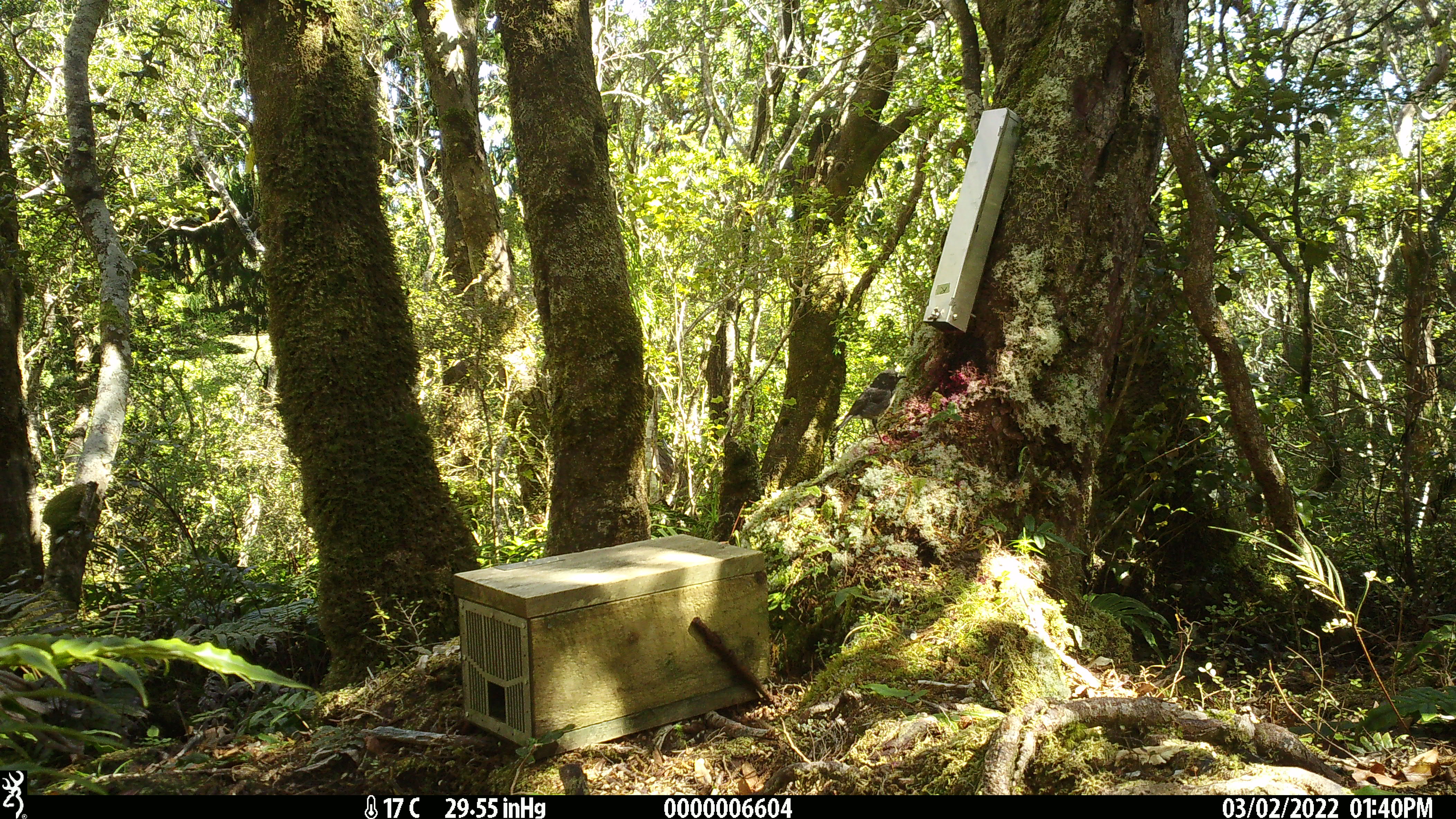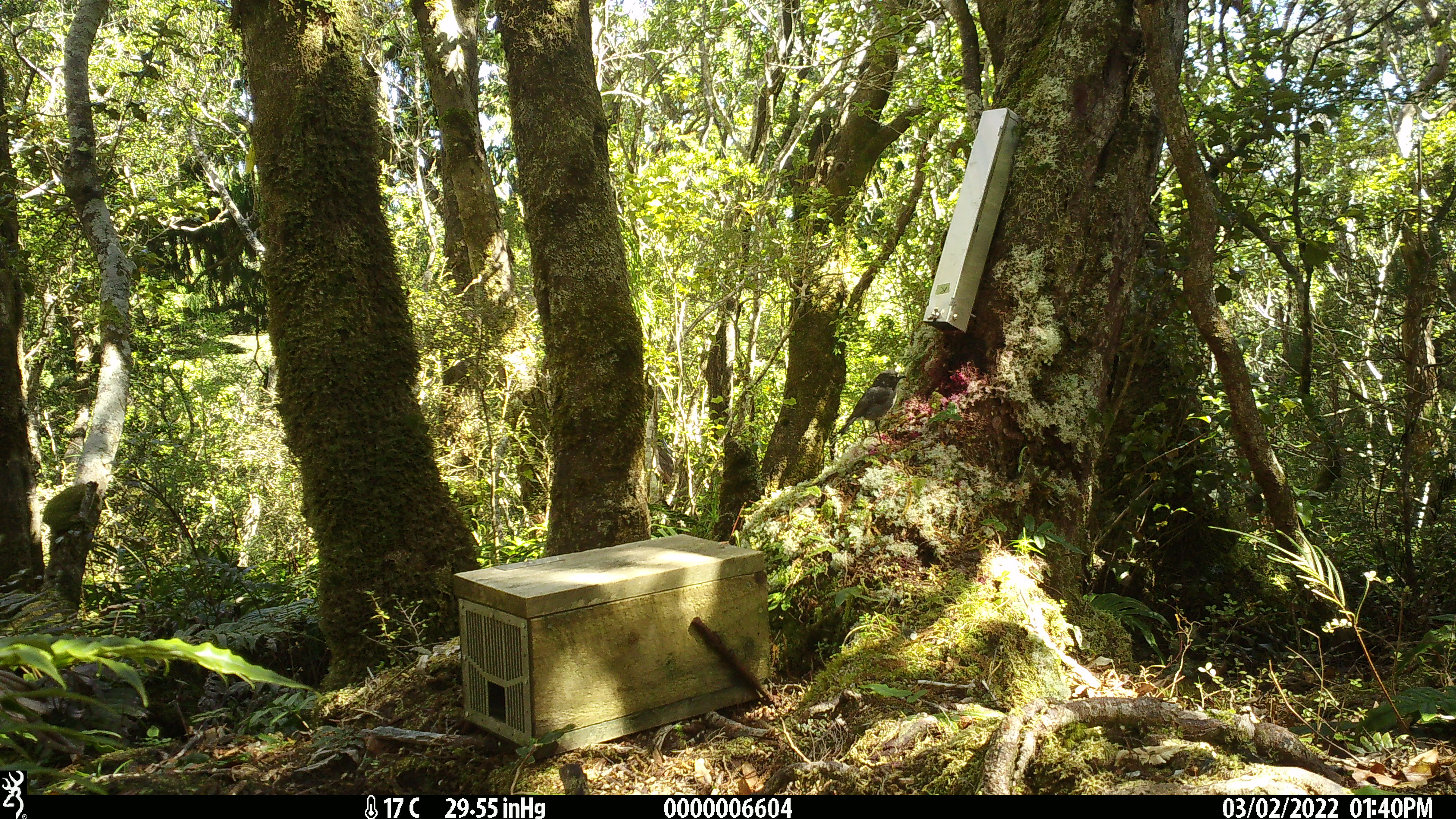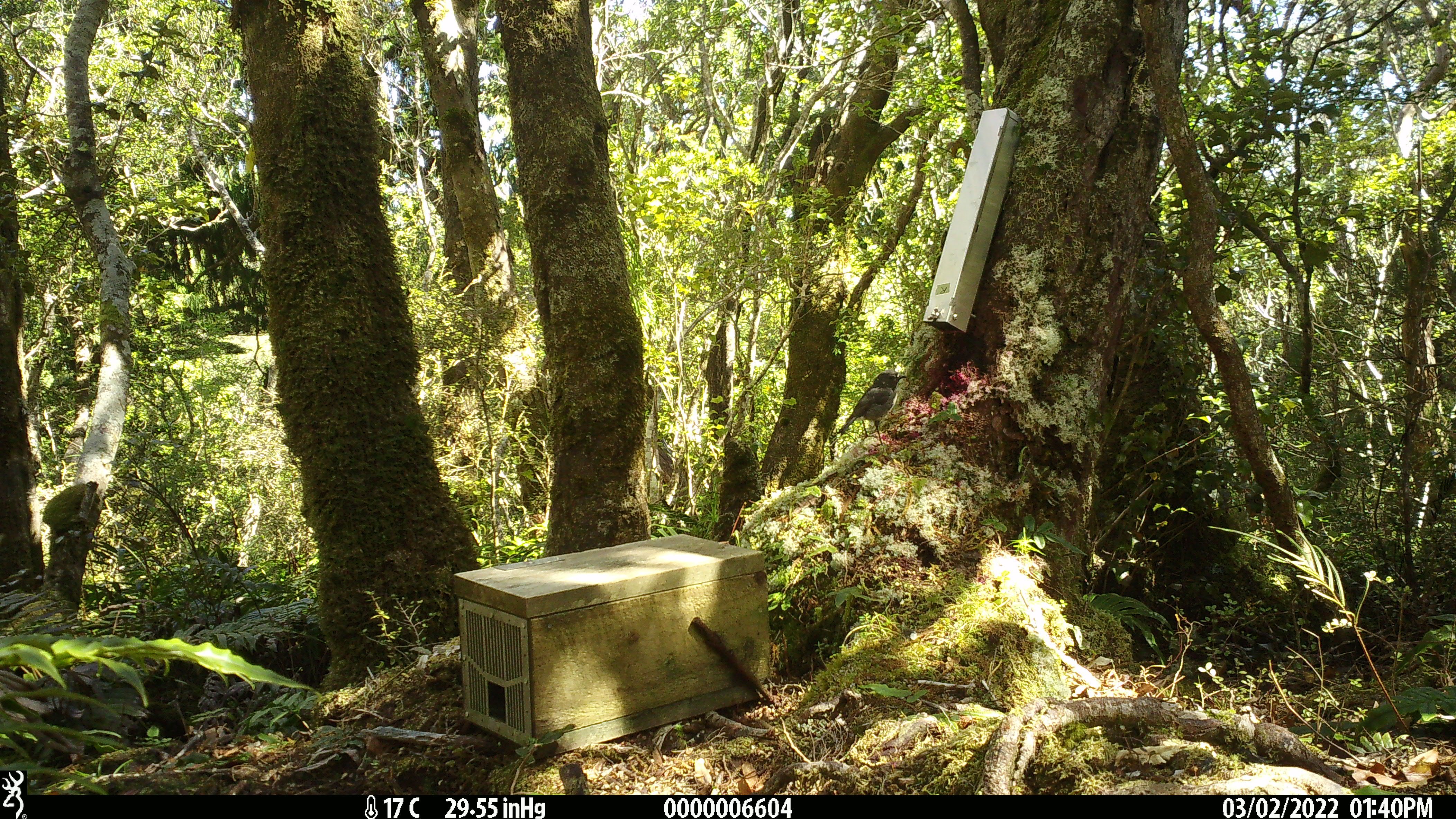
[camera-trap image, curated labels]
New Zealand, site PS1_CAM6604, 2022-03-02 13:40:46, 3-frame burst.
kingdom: Animalia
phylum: Chordata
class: Aves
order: Passeriformes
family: Petroicidae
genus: Petroica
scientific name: Petroica australis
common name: new zealand robin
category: robin